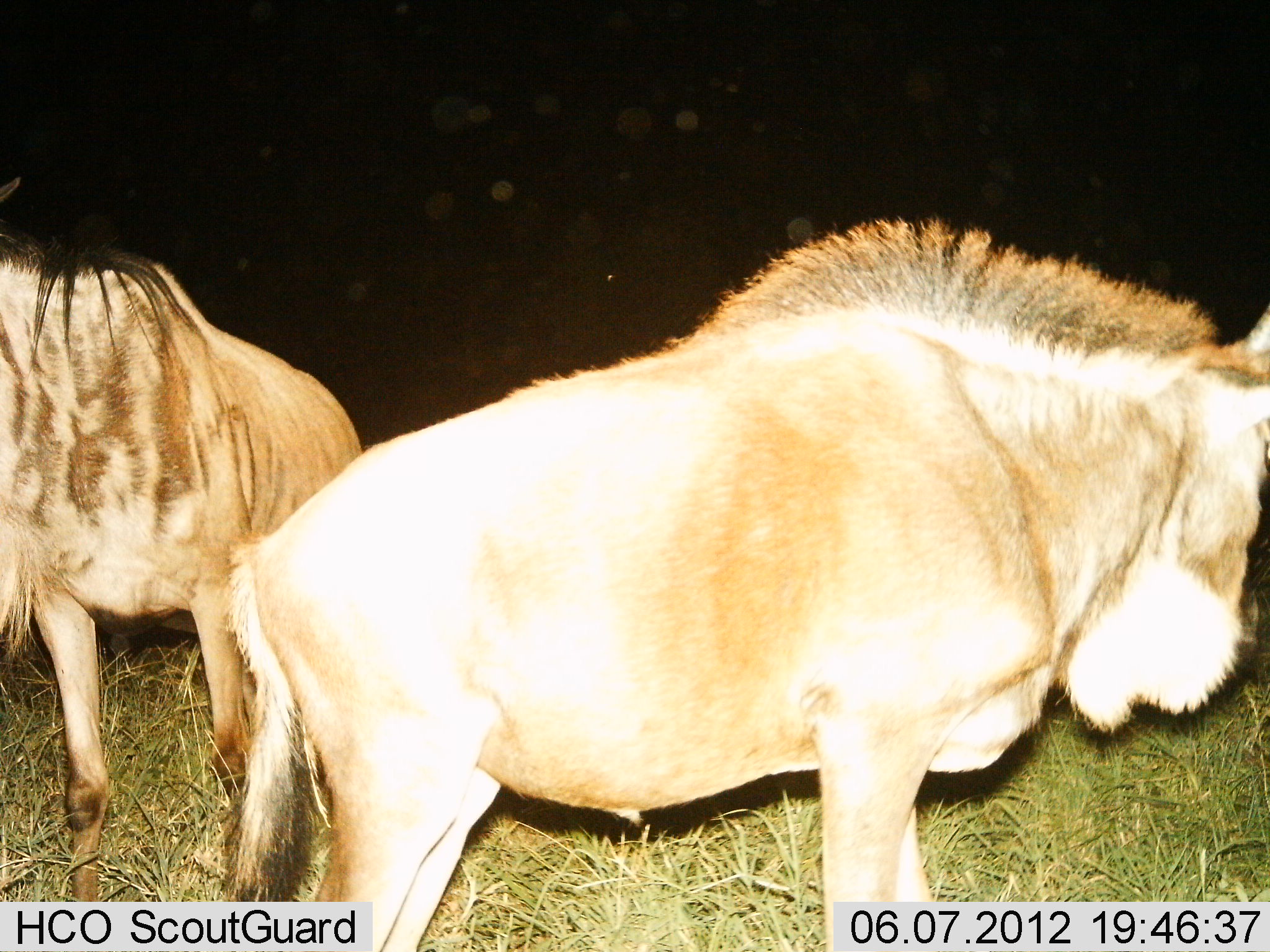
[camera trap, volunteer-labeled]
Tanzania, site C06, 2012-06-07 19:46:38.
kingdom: Animalia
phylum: Chordata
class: Mammalia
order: Artiodactyla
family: Bovidae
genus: Connochaetes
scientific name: Connochaetes taurinus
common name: blue wildebeest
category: wildebeest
Wildebeest (blue wildebeest) (Connochaetes taurinus), count 2. Behavior (volunteer vote fractions): standing 91%, resting 9%, moving 0%, interacting 0%. Young present (vote fraction): 0%. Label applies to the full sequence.